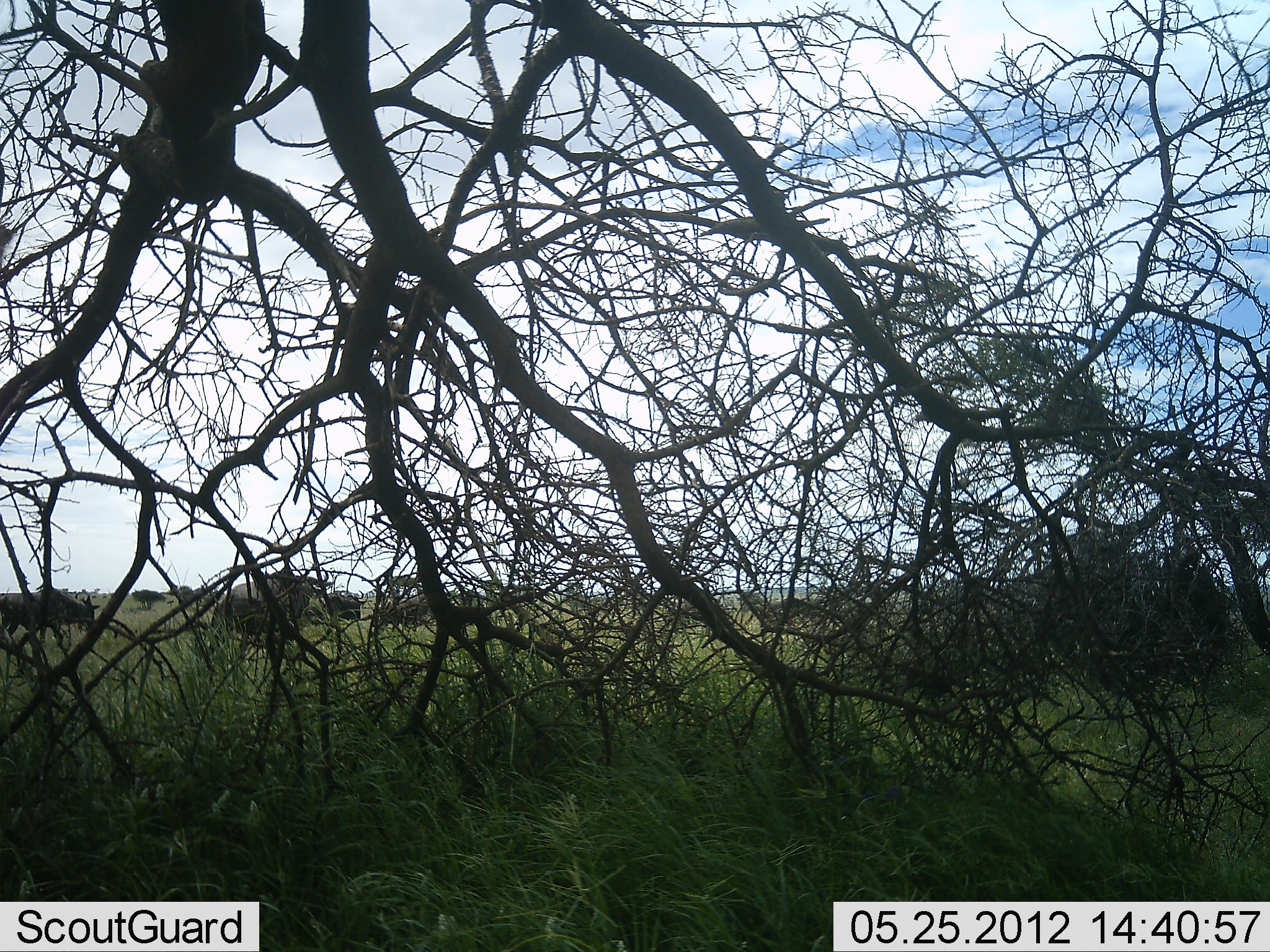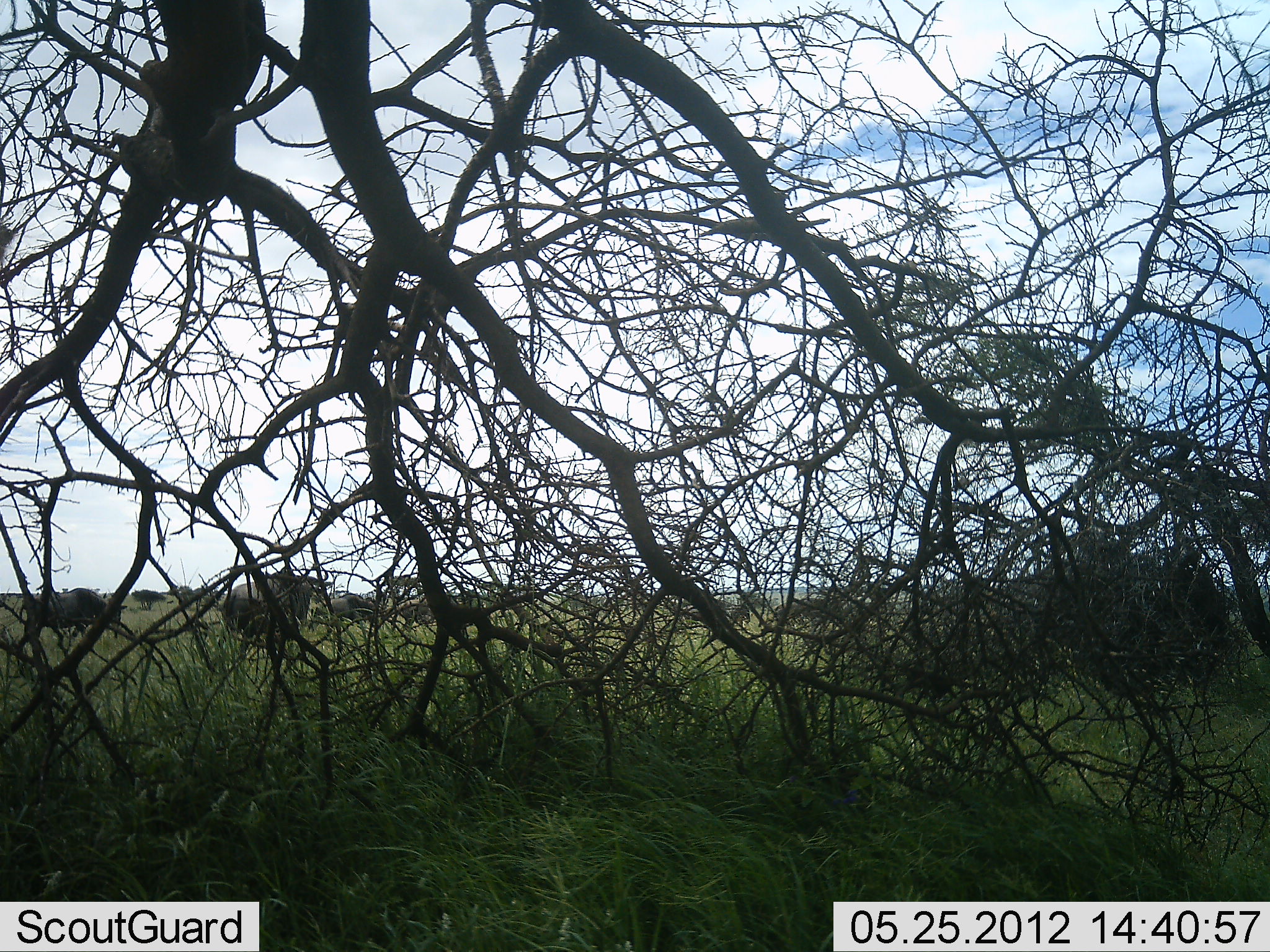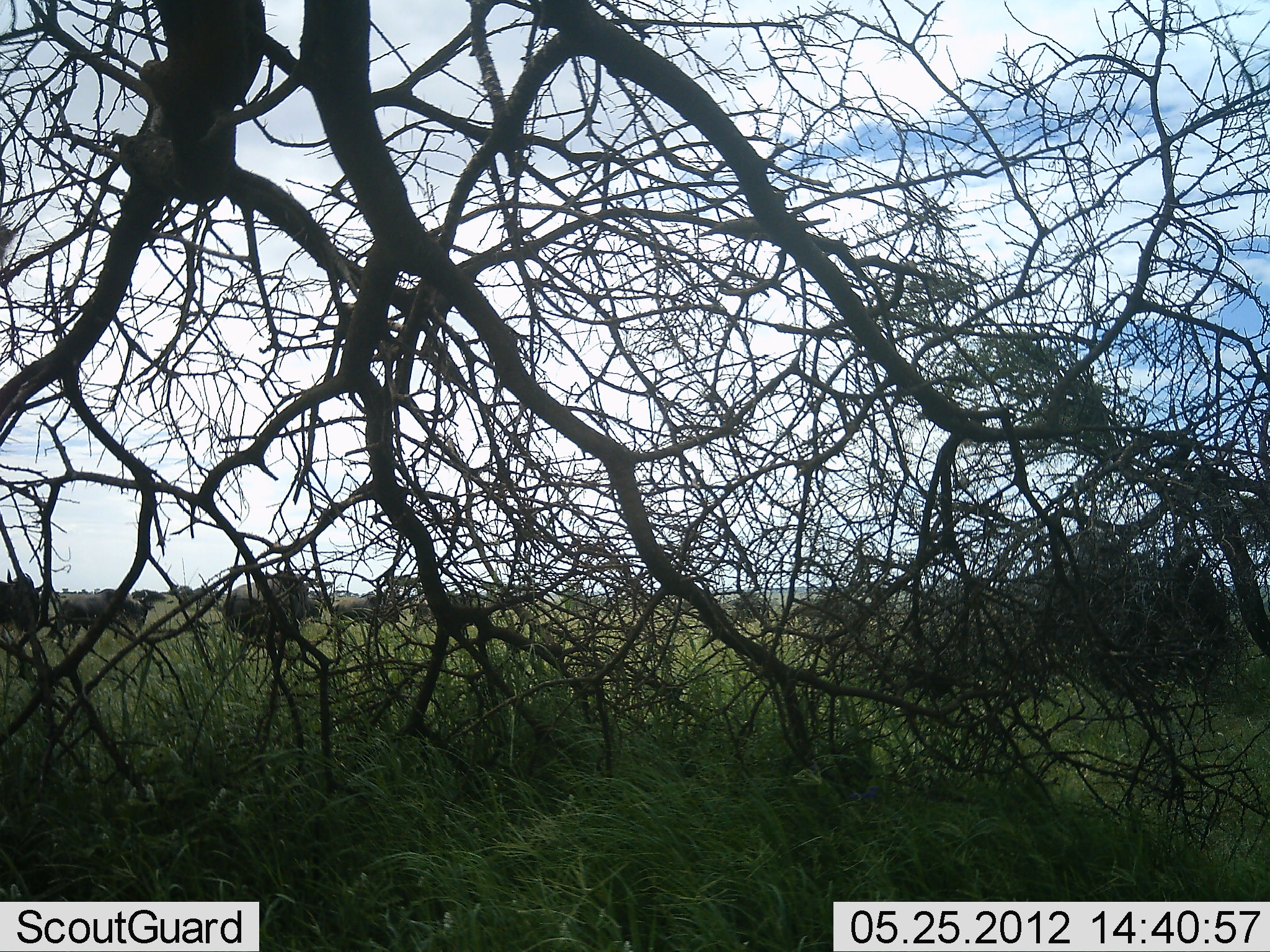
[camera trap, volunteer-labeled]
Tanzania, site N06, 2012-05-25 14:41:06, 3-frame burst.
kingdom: Animalia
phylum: Chordata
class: Mammalia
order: Artiodactyla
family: Bovidae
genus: Connochaetes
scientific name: Connochaetes taurinus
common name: blue wildebeest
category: wildebeest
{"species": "wildebeest (blue wildebeest) (Connochaetes taurinus)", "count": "11-50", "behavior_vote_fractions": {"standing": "44%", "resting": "0%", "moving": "88%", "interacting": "0%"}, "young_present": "0%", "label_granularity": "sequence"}